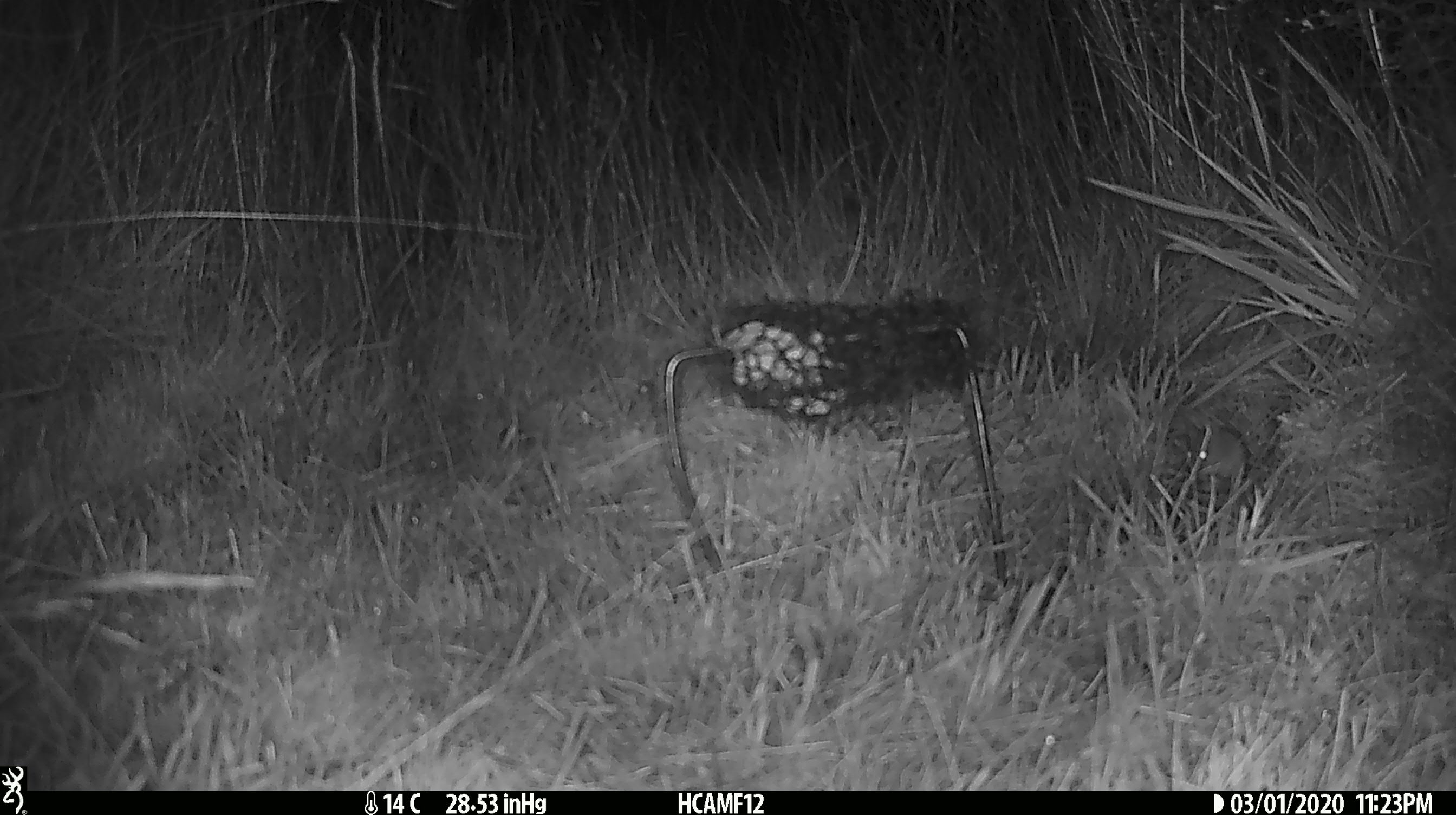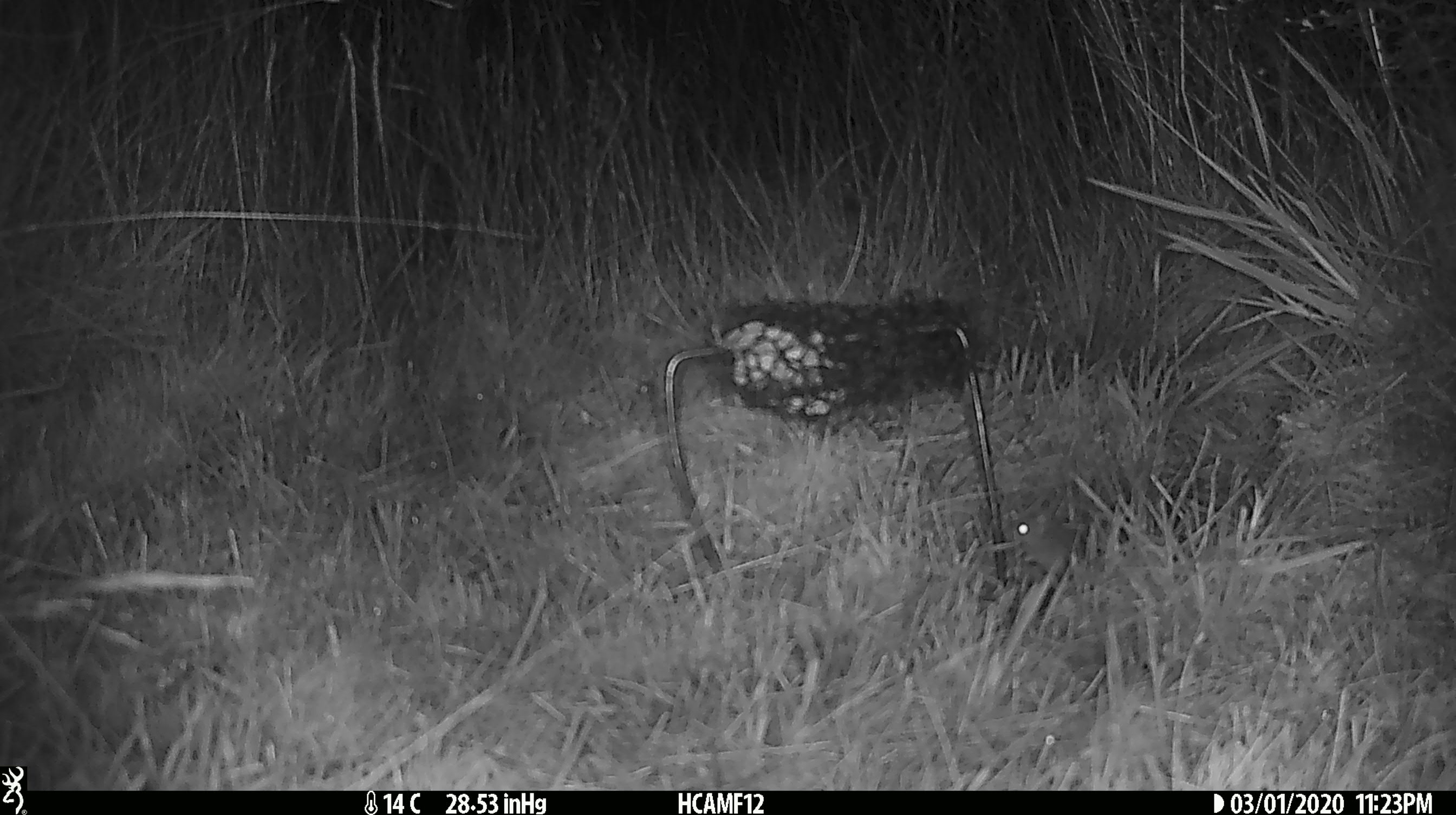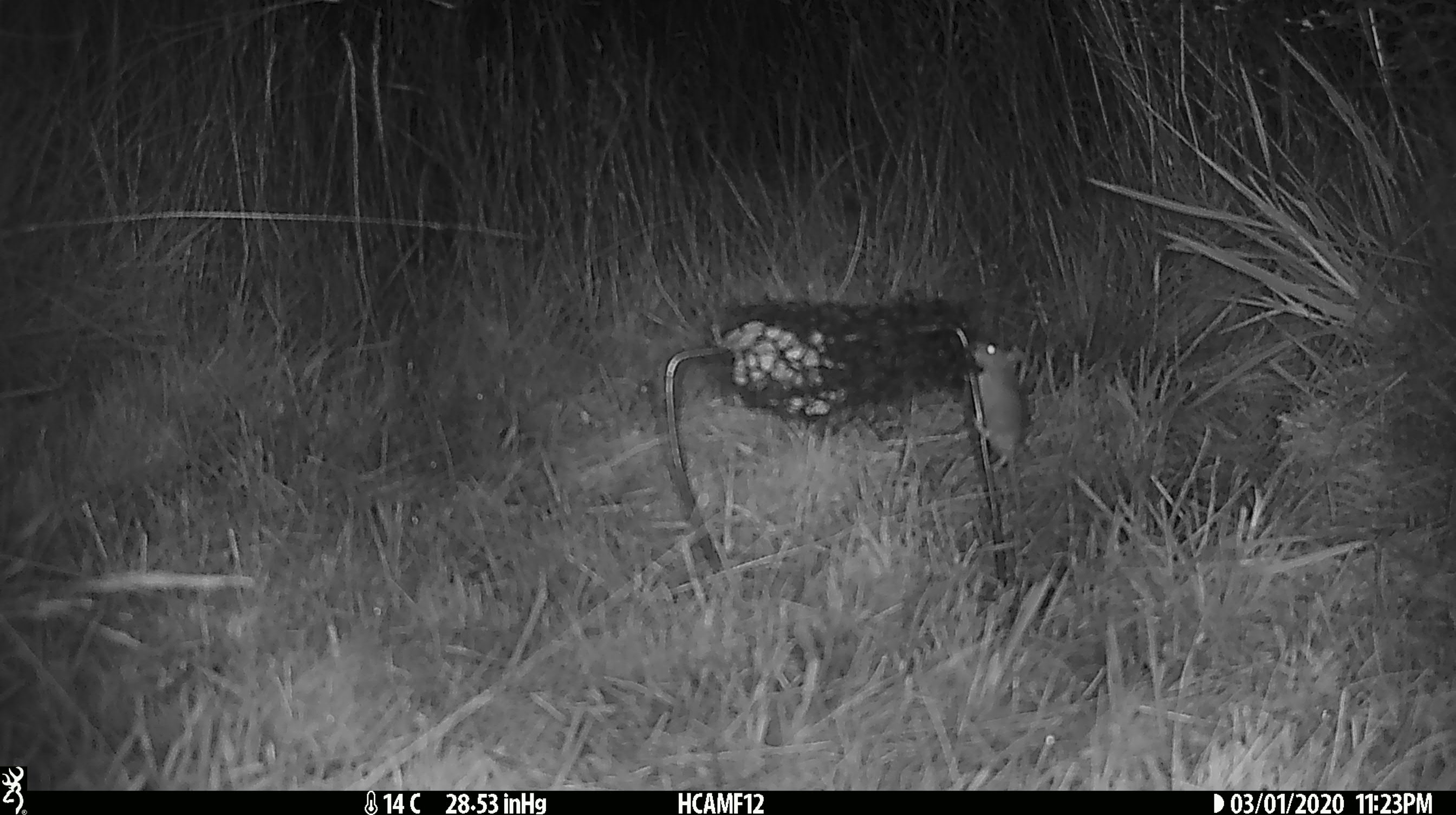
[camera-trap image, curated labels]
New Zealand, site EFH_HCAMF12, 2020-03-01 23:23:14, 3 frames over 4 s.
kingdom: Animalia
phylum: Chordata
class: Mammalia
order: Rodentia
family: Muridae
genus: Mus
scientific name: Mus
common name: mouse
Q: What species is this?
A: Mouse (Mus).